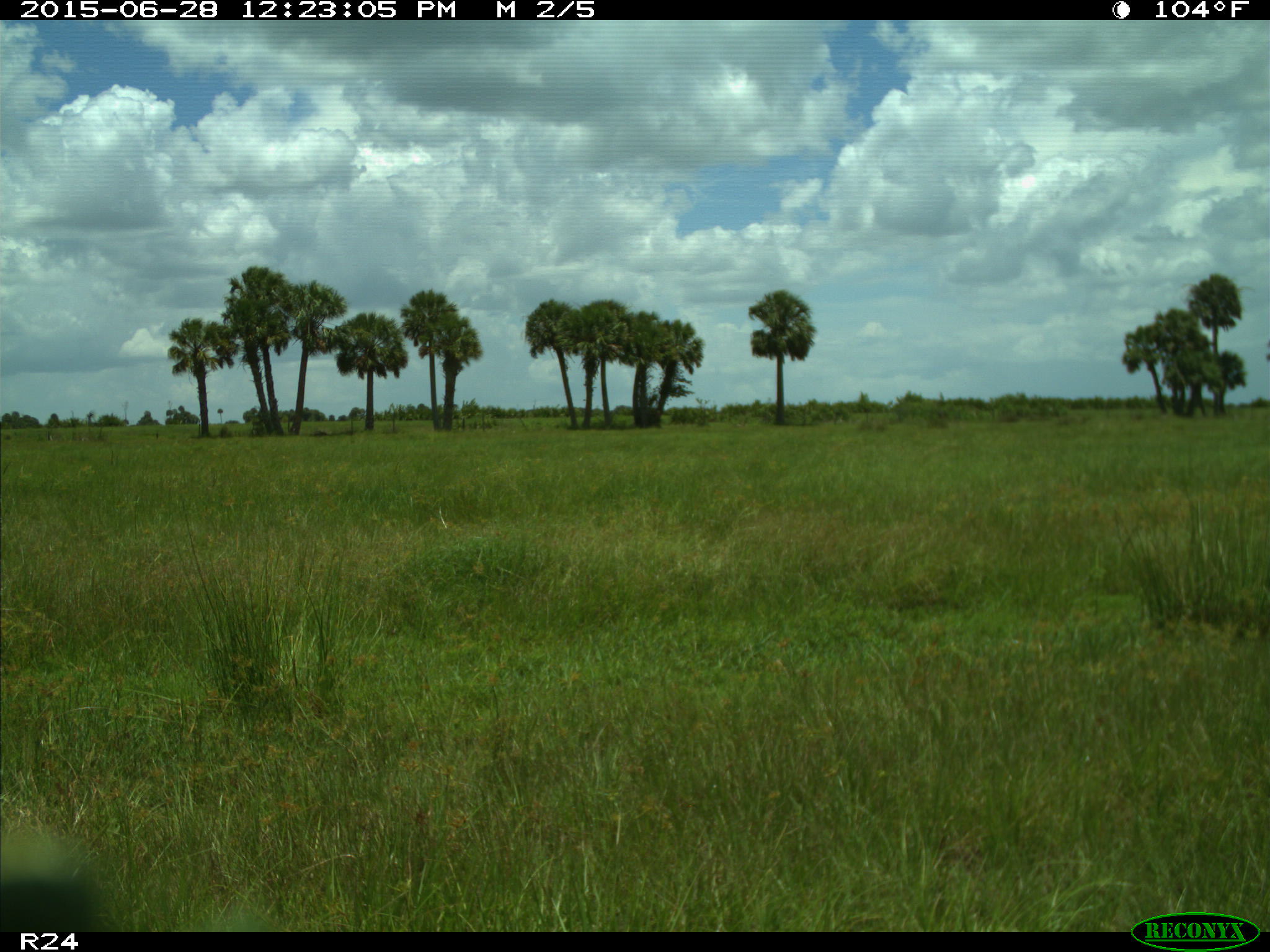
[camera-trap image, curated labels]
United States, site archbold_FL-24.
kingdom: Animalia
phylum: Chordata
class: Mammalia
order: Artiodactyla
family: Bovidae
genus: Bos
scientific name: Bos taurus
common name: domestic cow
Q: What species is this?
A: Bos taurus (domestic cow).